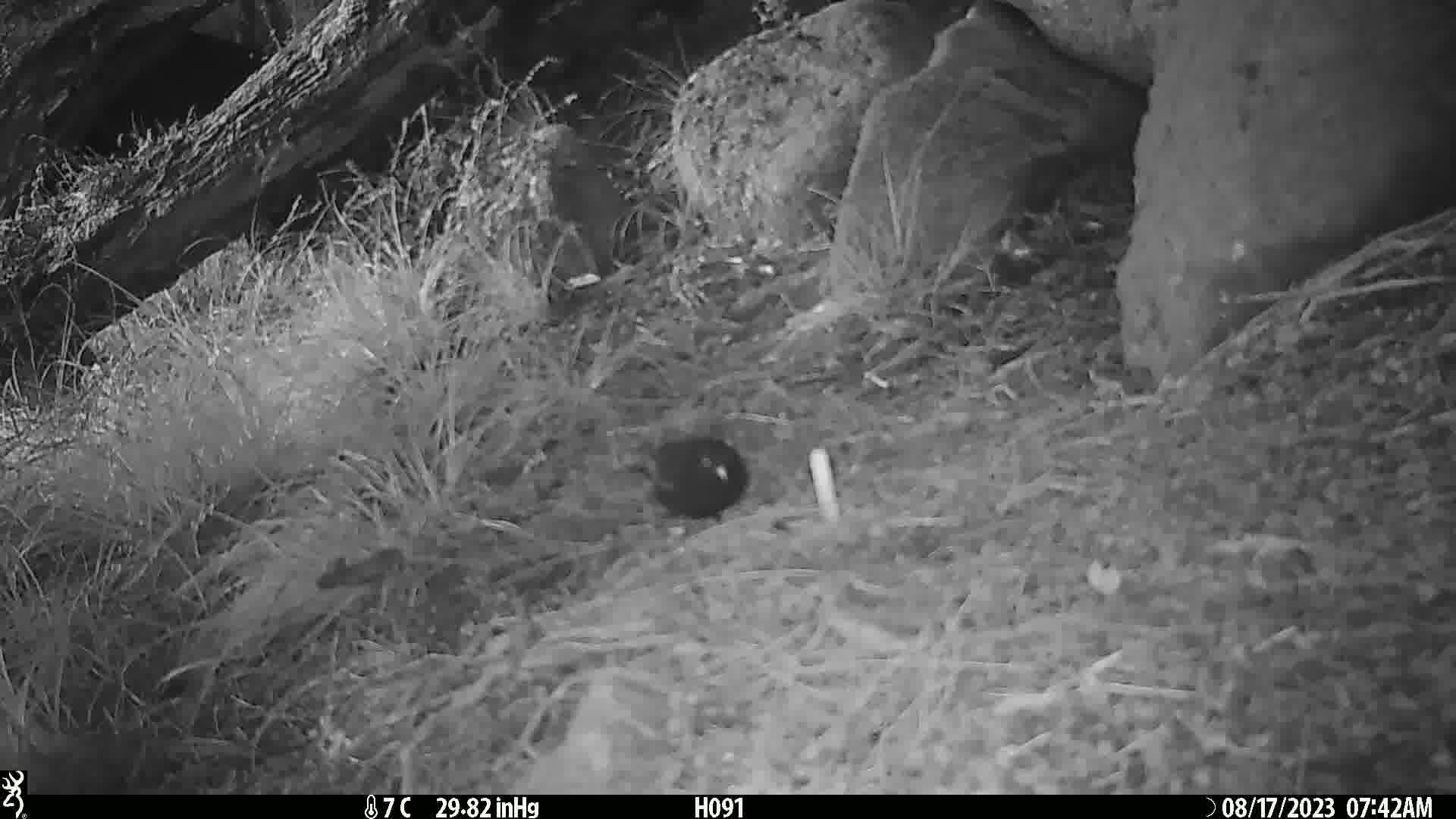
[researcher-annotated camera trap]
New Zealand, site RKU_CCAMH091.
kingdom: Animalia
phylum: Chordata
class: Aves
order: Passeriformes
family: Turdidae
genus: Turdus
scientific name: Turdus merula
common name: eurasian blackbird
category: blackbird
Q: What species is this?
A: Blackbird (eurasian blackbird) (Turdus merula).